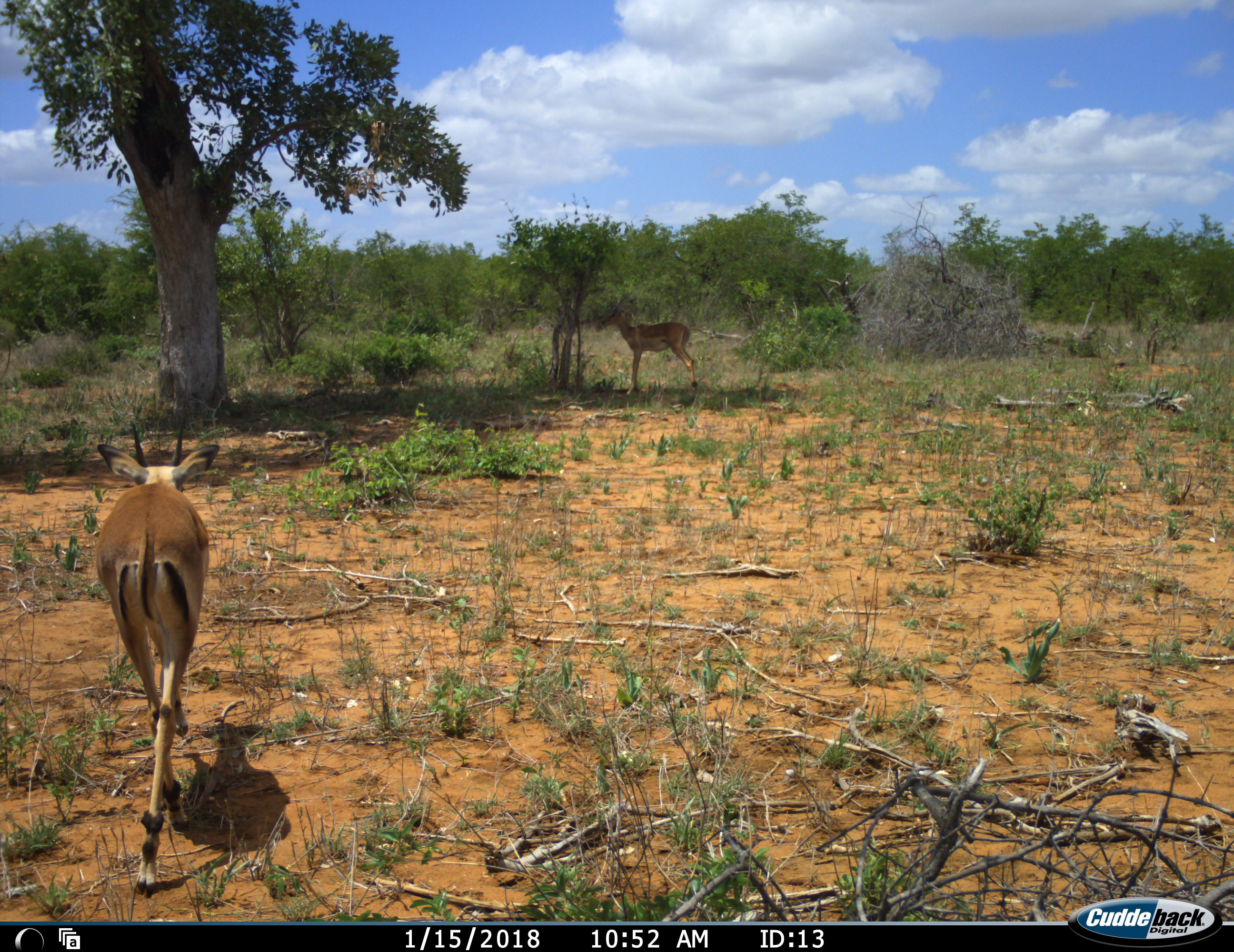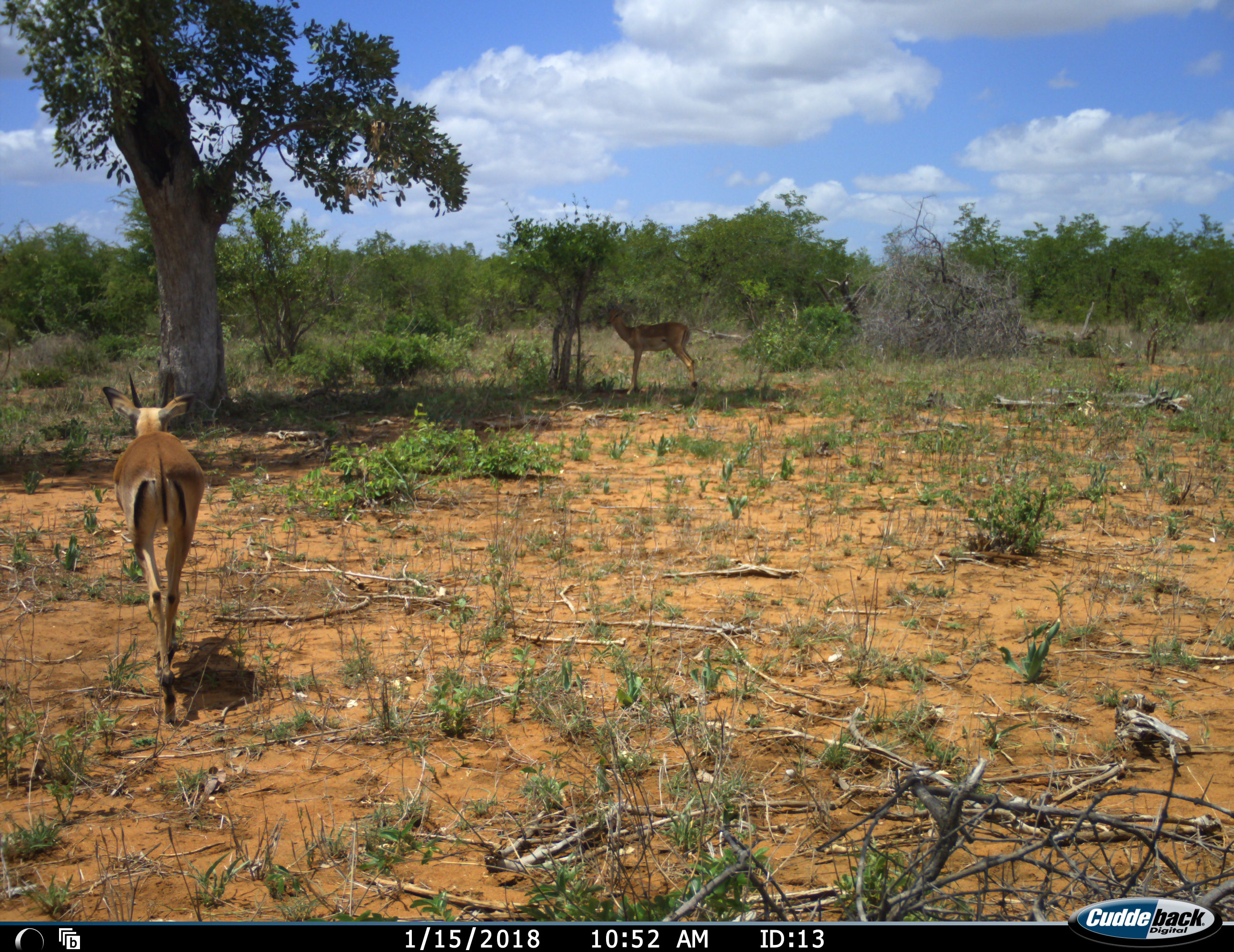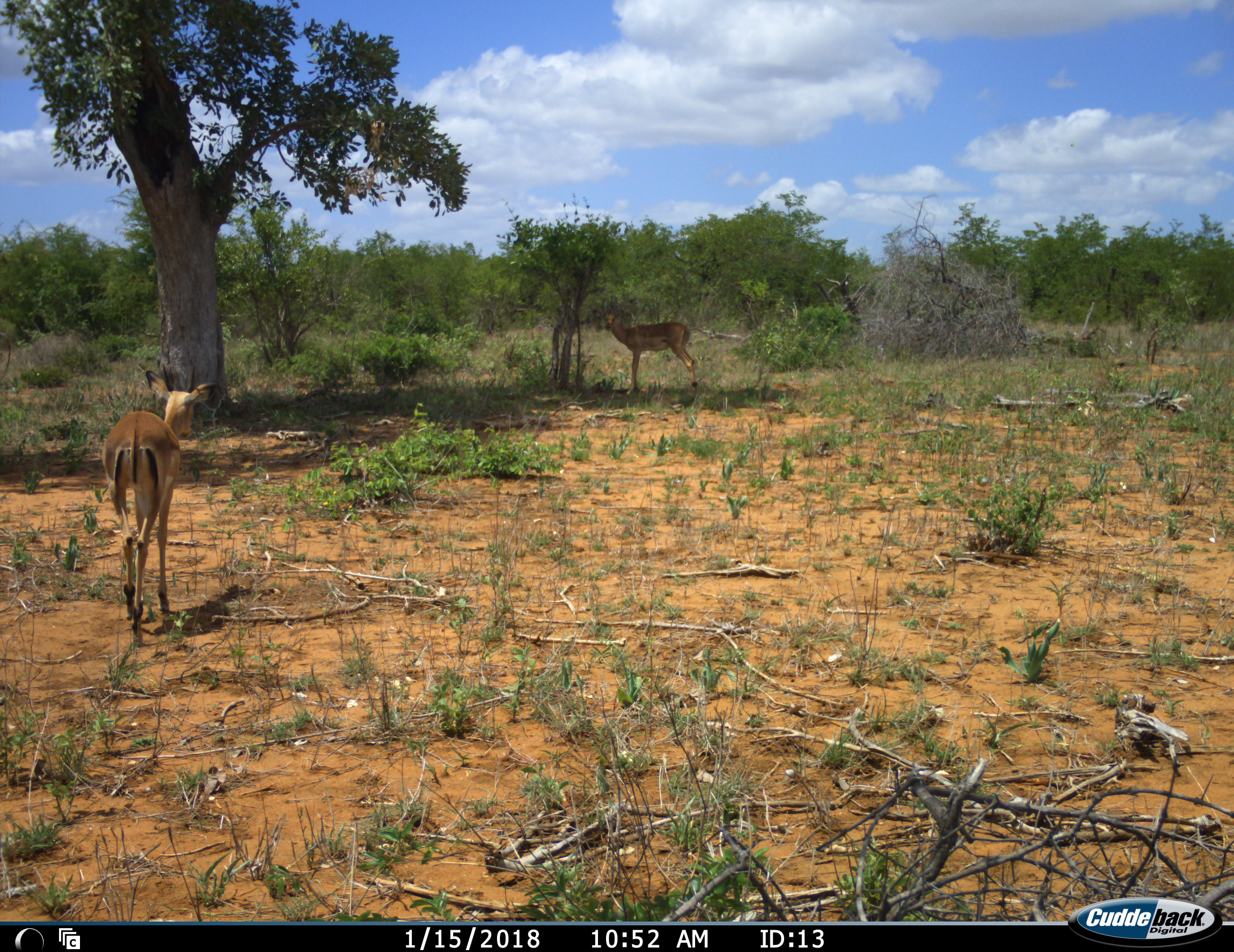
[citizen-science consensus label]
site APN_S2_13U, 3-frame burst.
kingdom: Animalia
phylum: Chordata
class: Mammalia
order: Artiodactyla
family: Bovidae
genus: Aepyceros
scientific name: Aepyceros melampus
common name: impala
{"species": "impala (Aepyceros melampus)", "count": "2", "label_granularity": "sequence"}